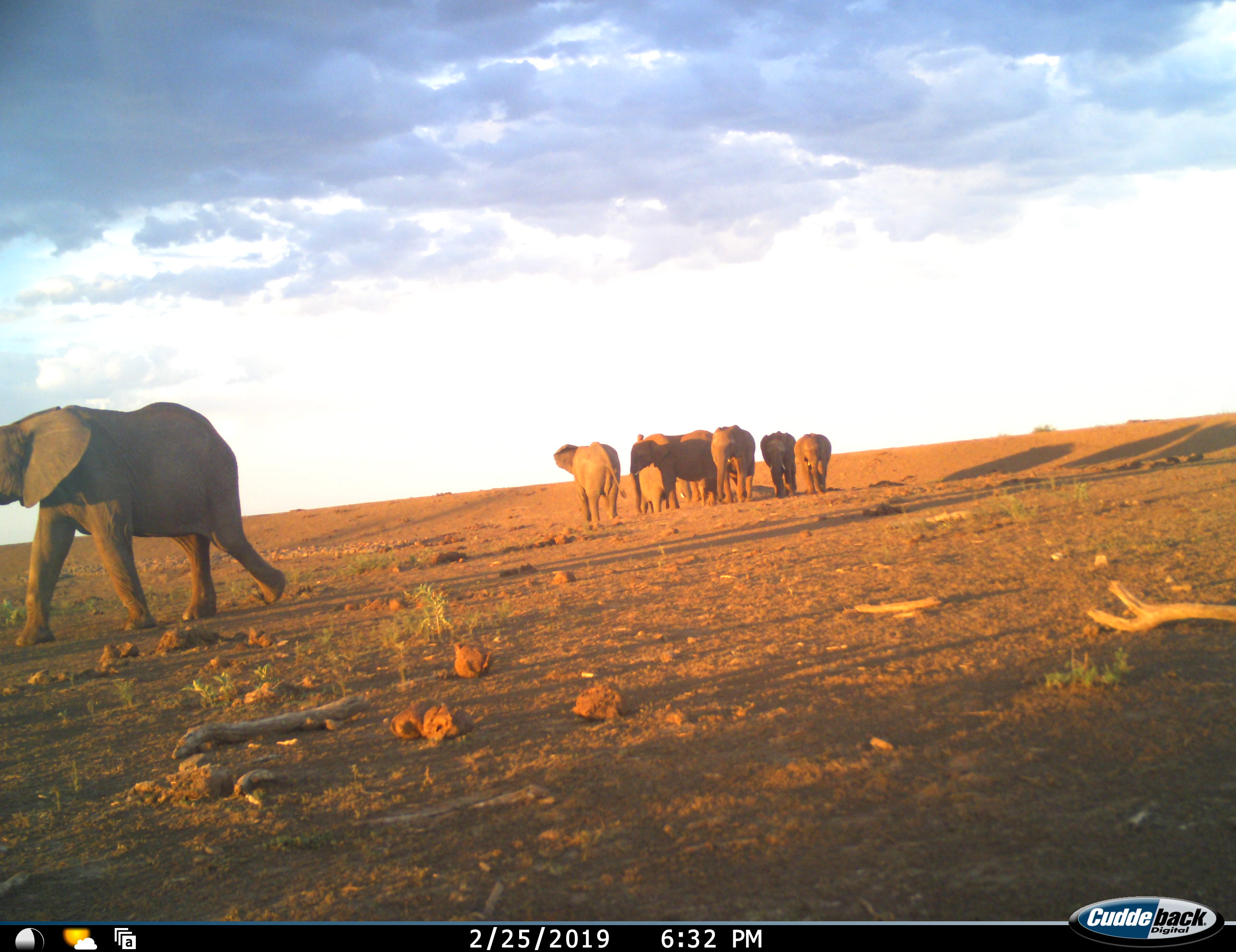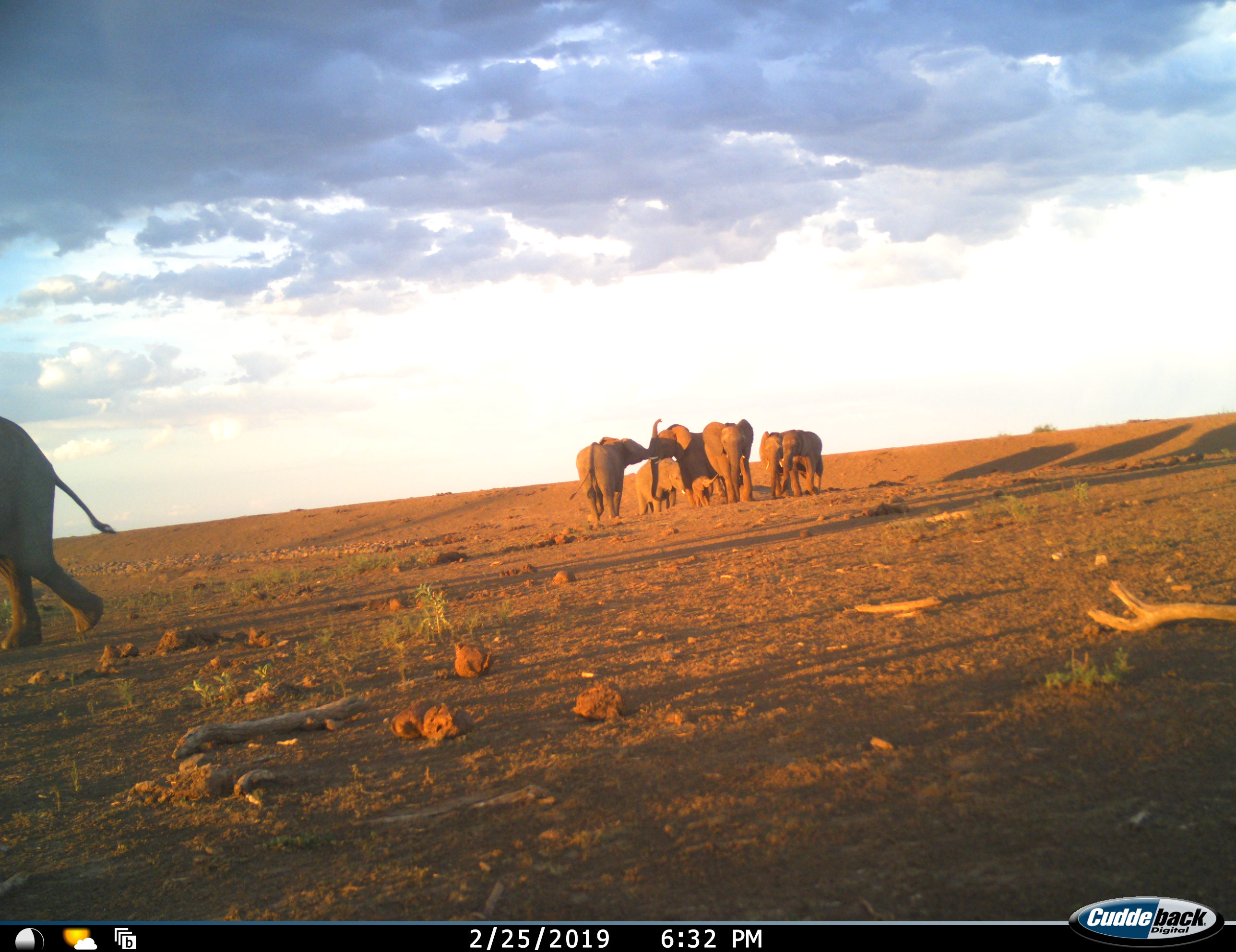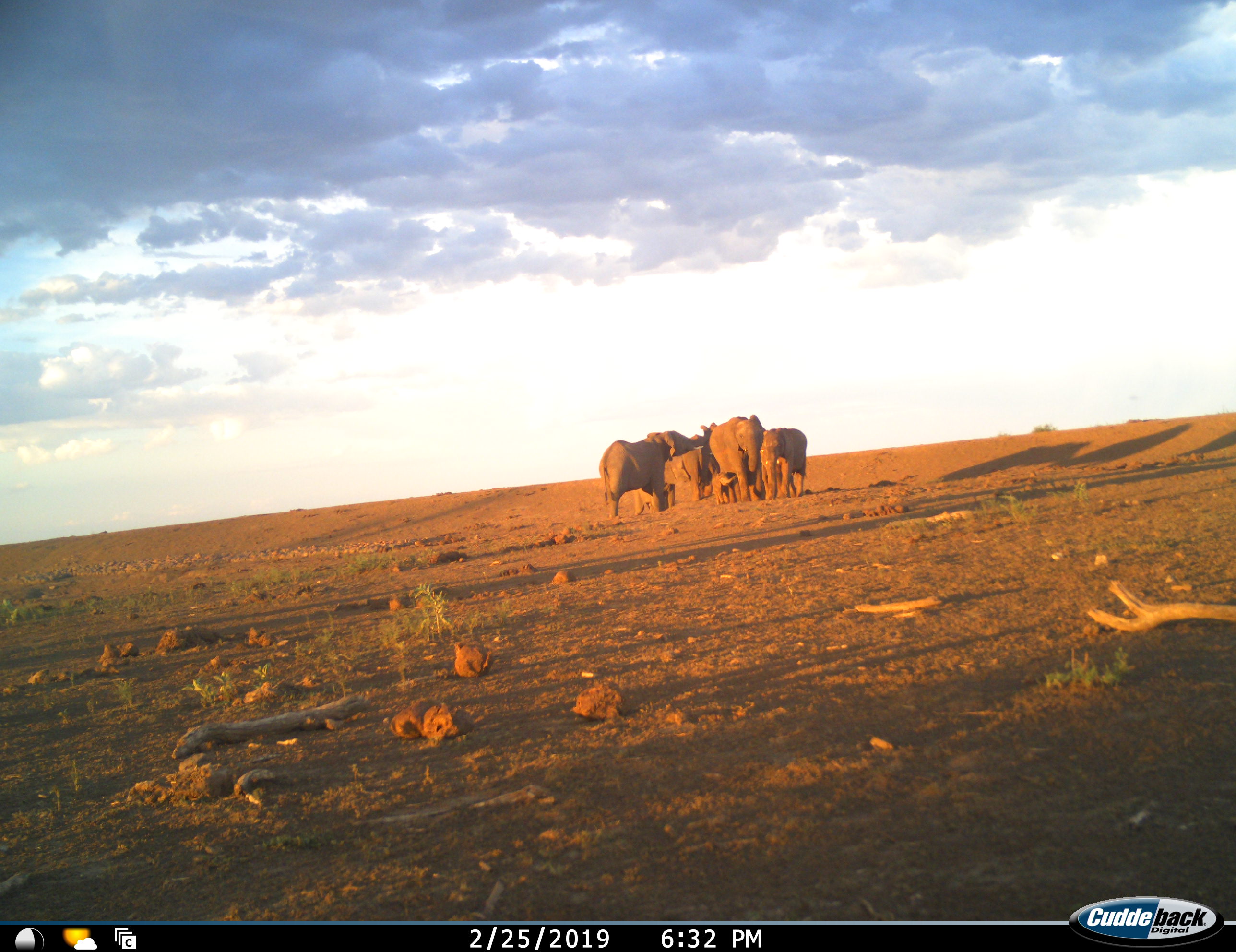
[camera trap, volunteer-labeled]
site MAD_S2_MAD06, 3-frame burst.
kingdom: Animalia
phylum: Chordata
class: Mammalia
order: Proboscidea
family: Elephantidae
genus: Loxodonta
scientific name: Loxodonta africana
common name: african bush elephant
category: elephant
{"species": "elephant (african bush elephant) (Loxodonta africana)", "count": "8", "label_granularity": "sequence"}